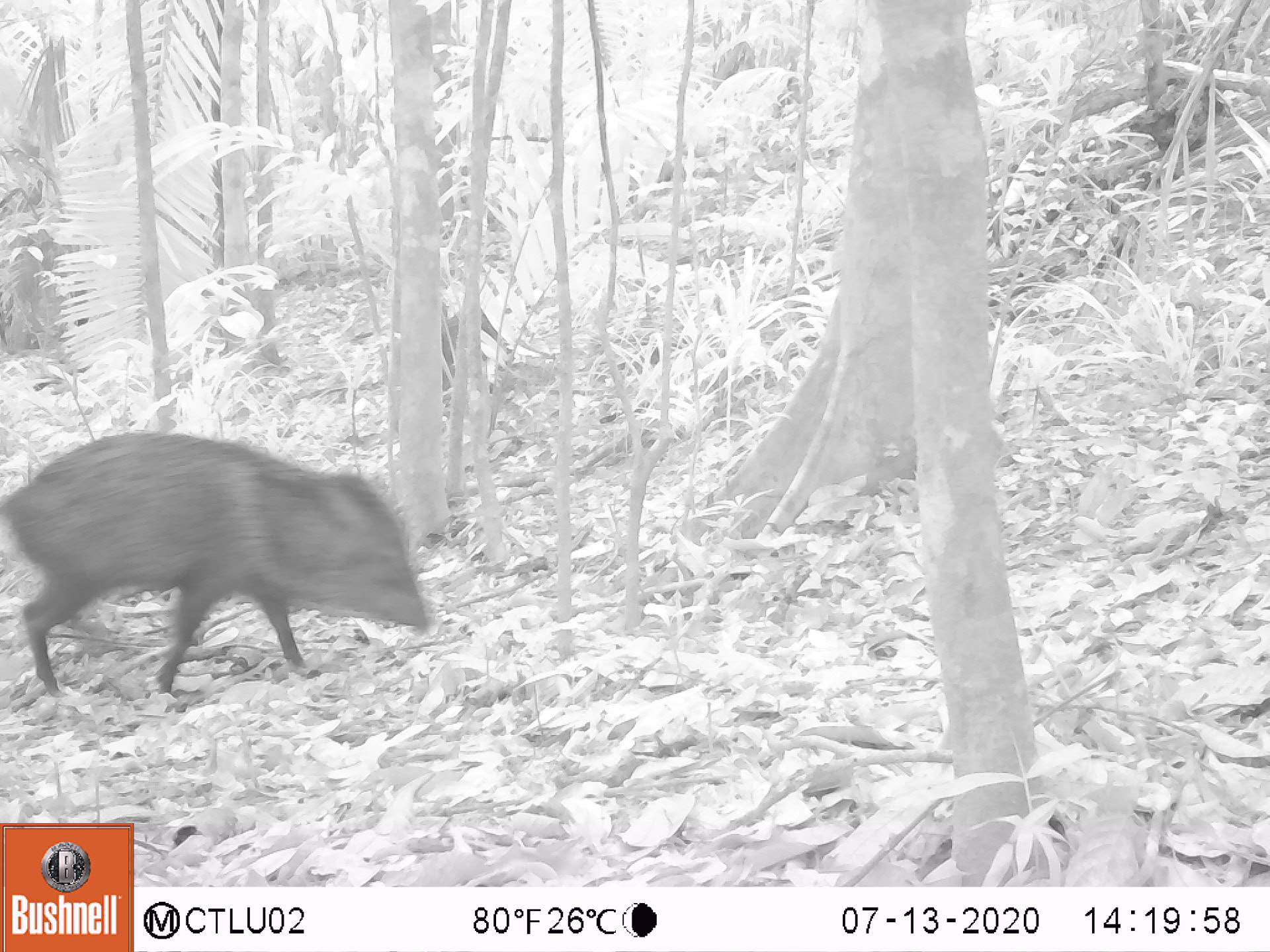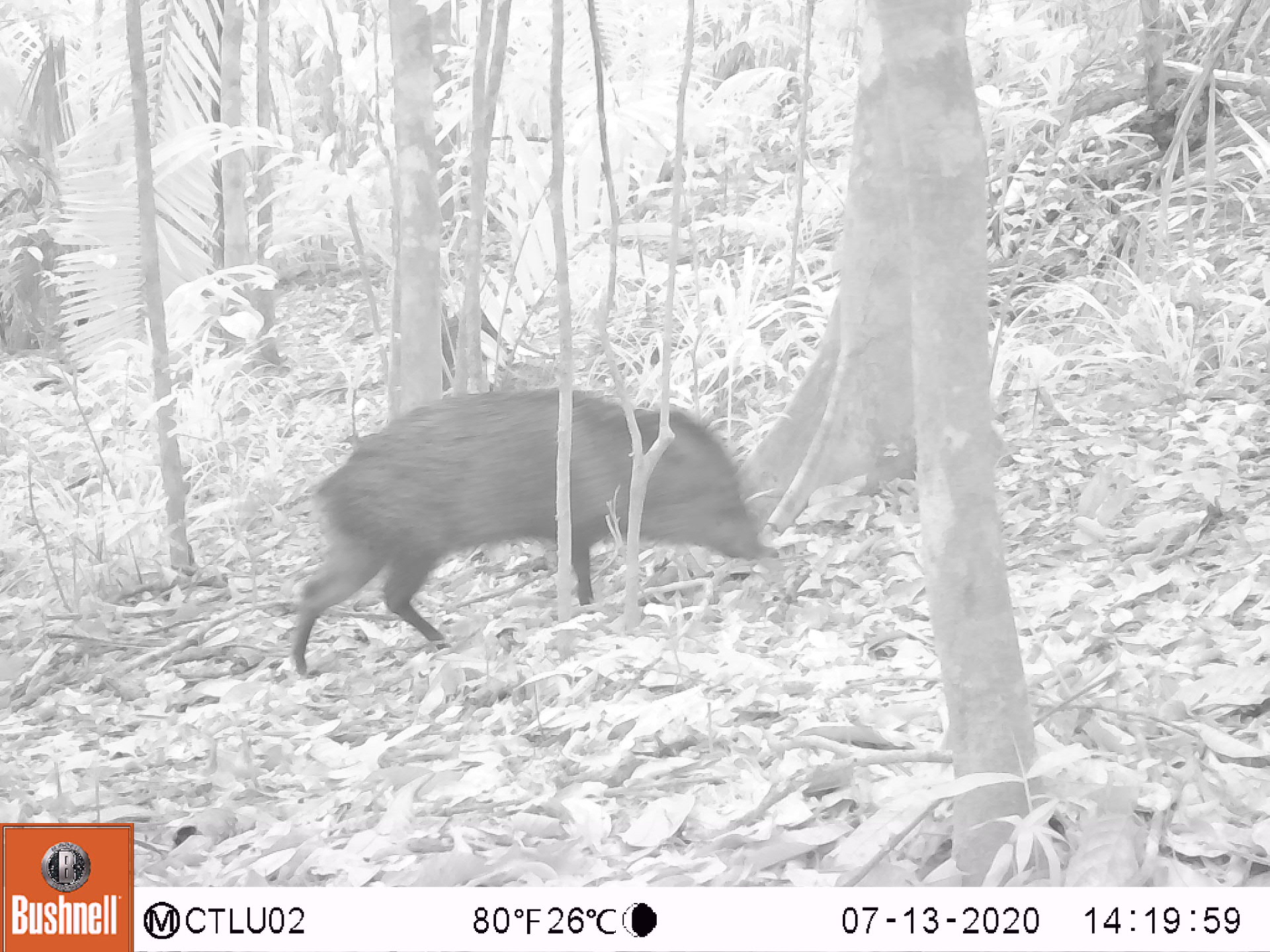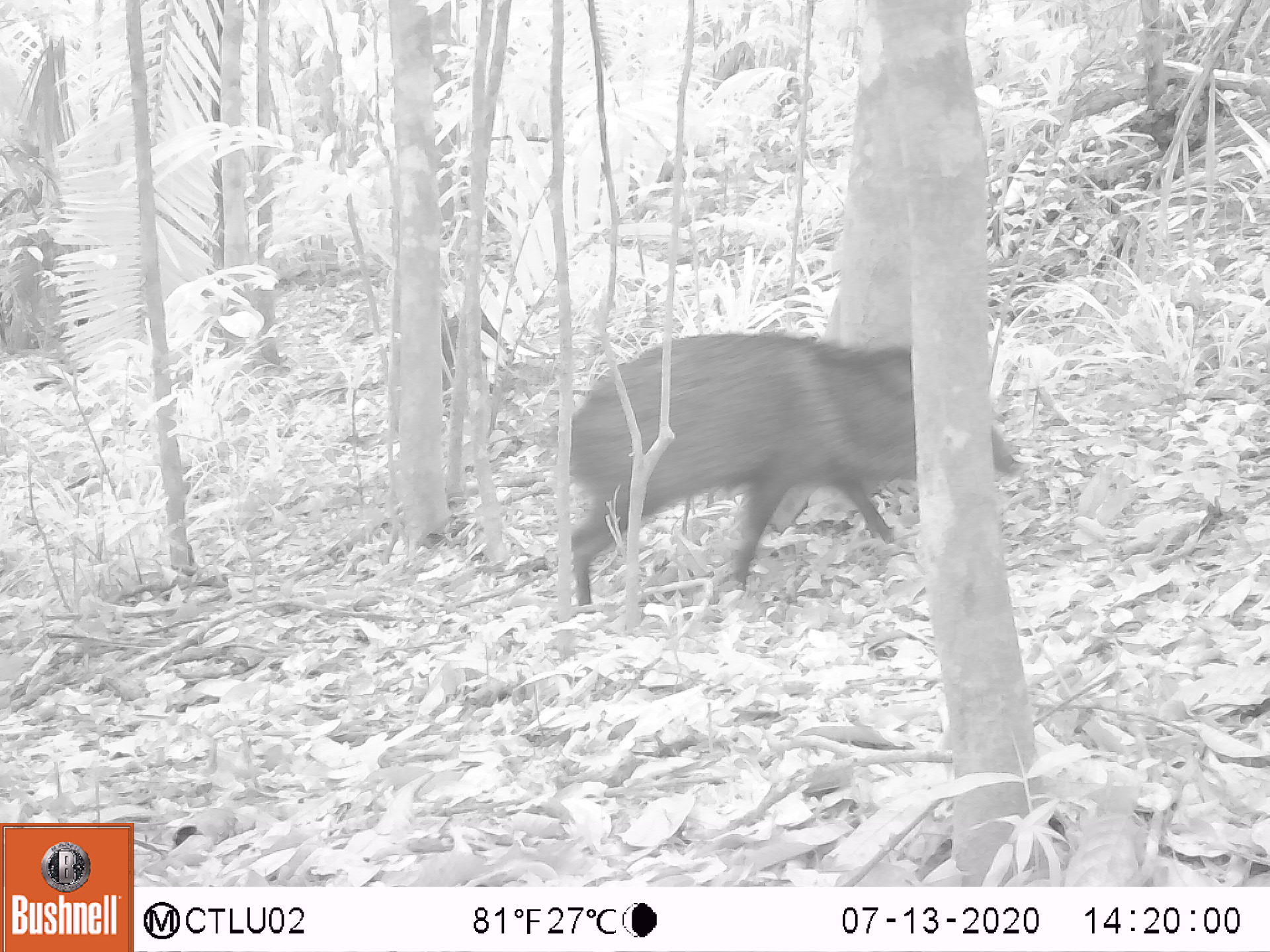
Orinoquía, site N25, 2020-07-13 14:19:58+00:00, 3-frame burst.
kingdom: Animalia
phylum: Chordata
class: Mammalia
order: Artiodactyla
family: Tayassuidae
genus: Pecari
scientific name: Pecari tajacu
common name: collared peccary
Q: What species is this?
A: Collared peccary (Pecari tajacu).